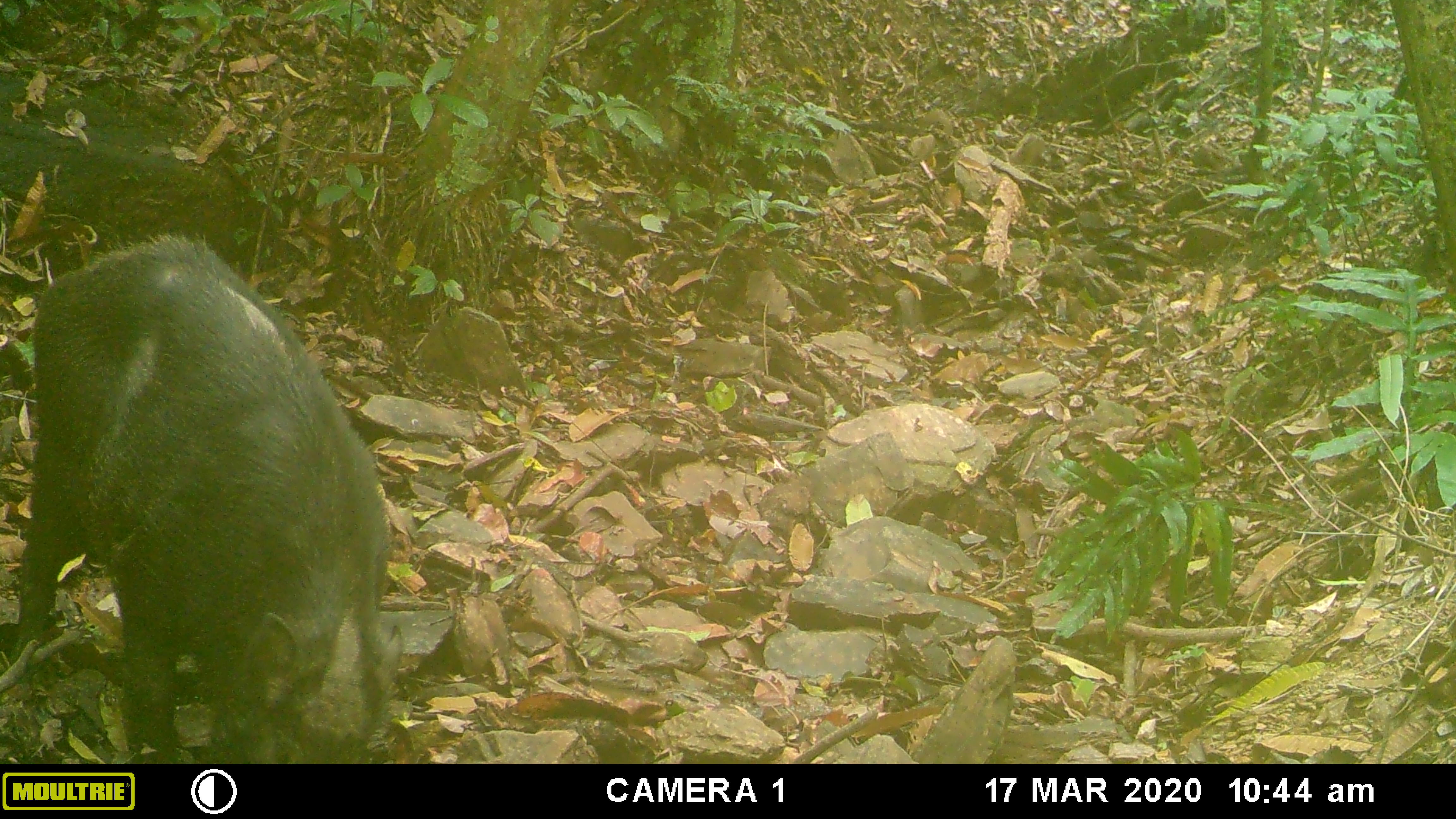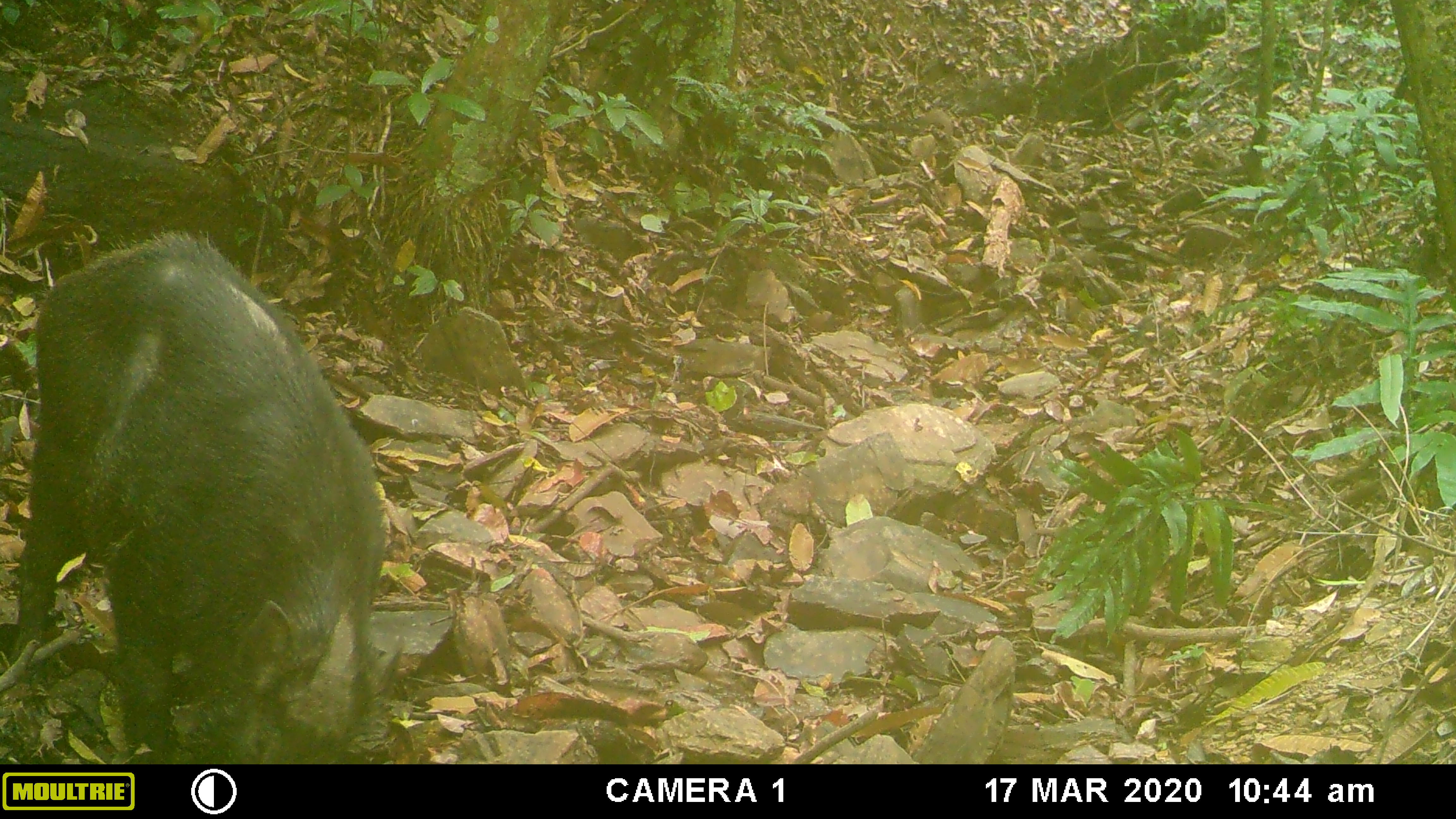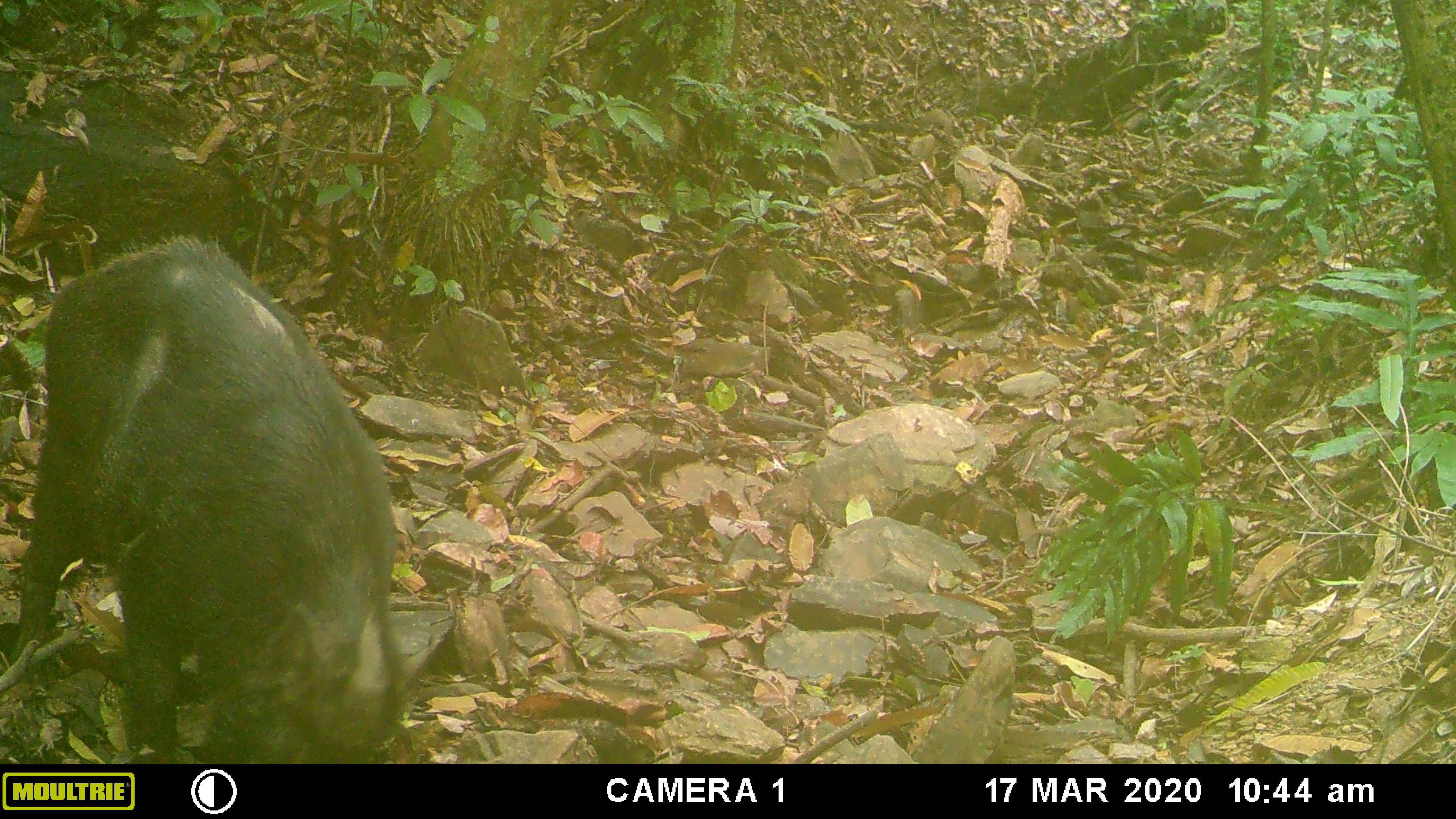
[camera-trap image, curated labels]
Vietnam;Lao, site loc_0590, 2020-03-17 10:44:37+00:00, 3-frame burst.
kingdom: Animalia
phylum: Chordata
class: Mammalia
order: Artiodactyla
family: Suidae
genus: Sus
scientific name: Sus scrofa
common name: eurasian wild pig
Eurasian wild pig (Sus scrofa). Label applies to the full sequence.